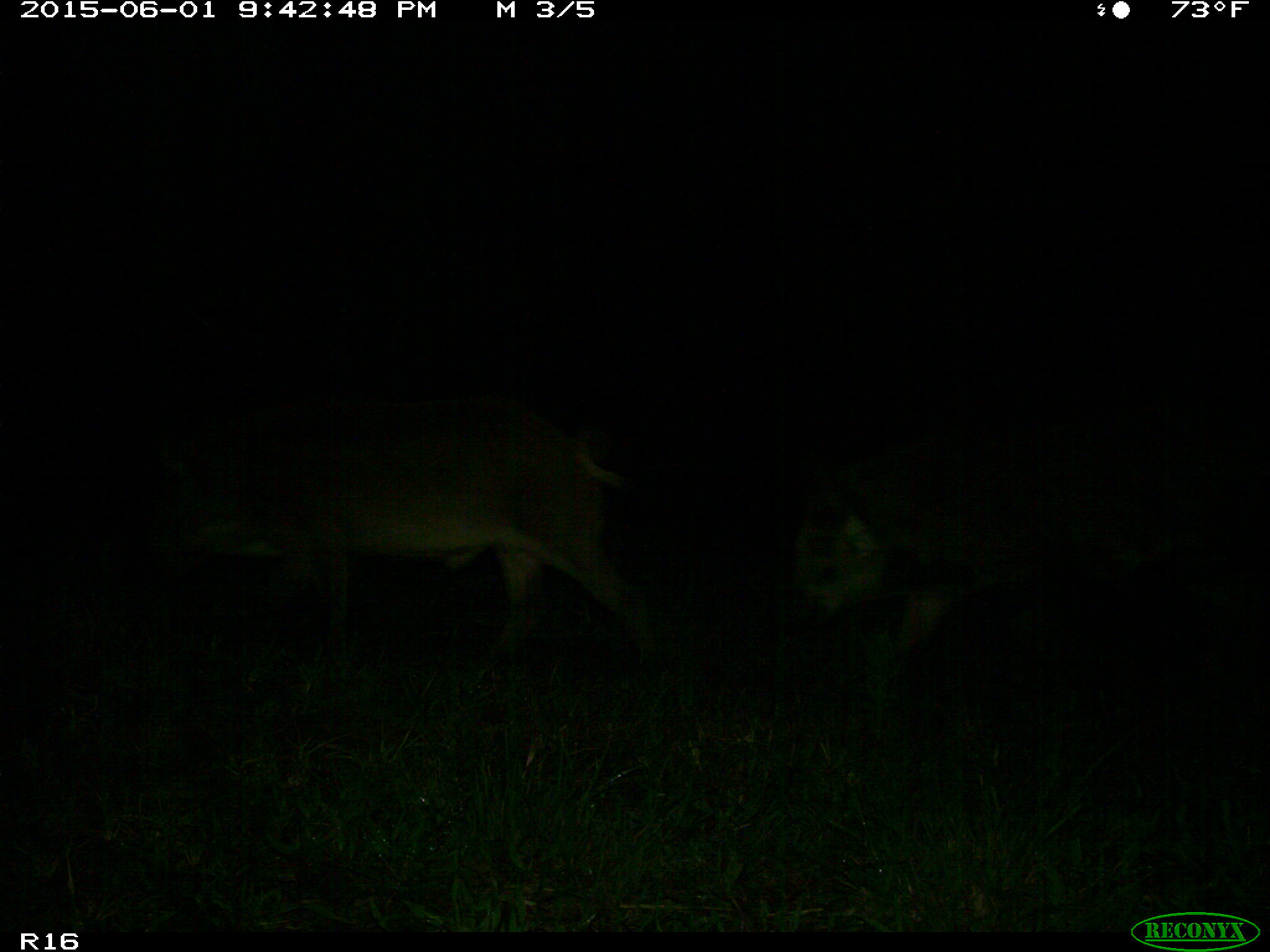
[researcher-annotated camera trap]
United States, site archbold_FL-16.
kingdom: Animalia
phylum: Chordata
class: Mammalia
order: Artiodactyla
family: Suidae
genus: Sus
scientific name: Sus scrofa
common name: wild boar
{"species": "Sus scrofa (wild boar)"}